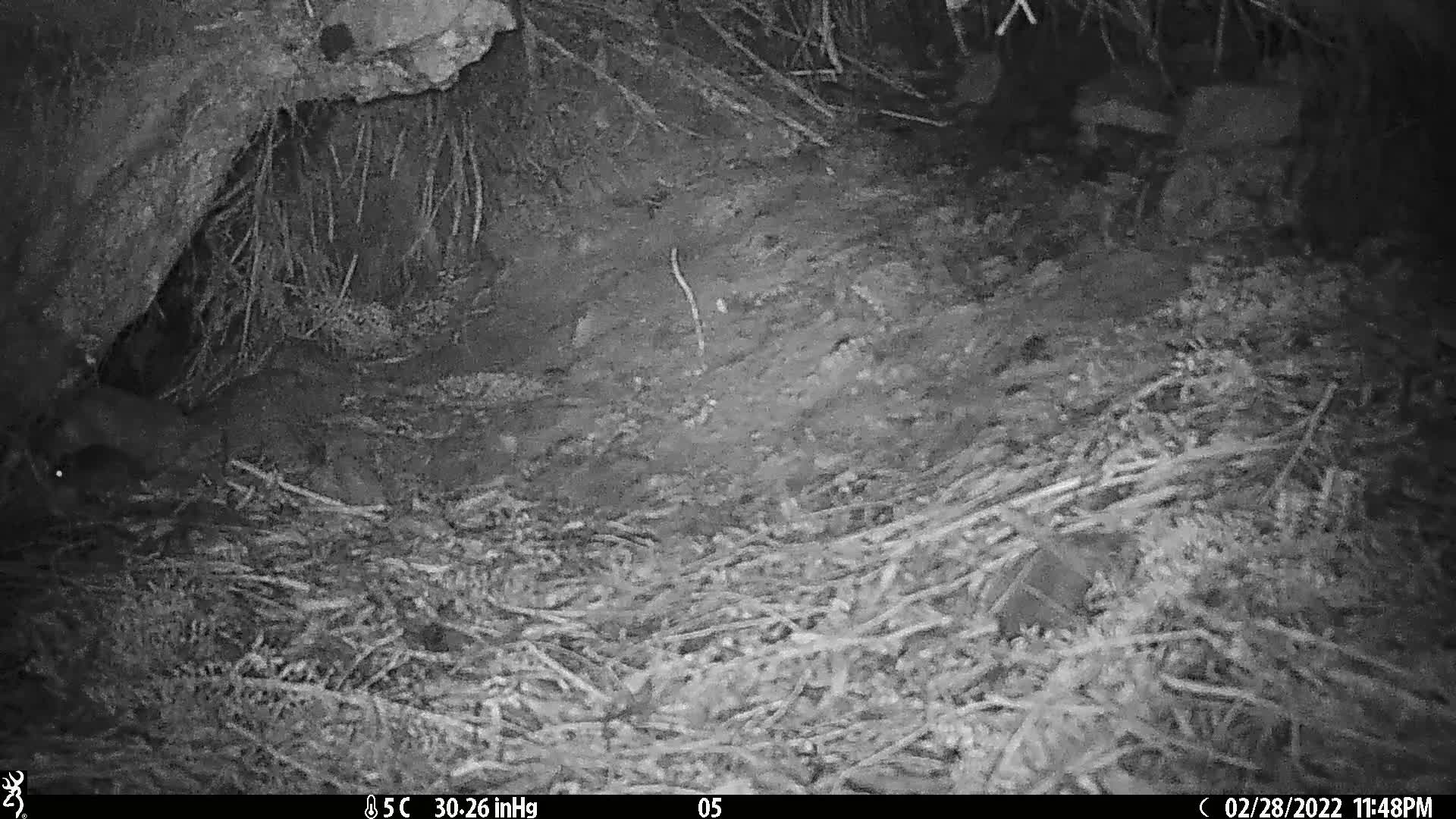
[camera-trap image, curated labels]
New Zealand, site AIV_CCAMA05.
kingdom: Animalia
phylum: Chordata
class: Mammalia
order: Rodentia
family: Muridae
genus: Mus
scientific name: Mus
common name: mouse